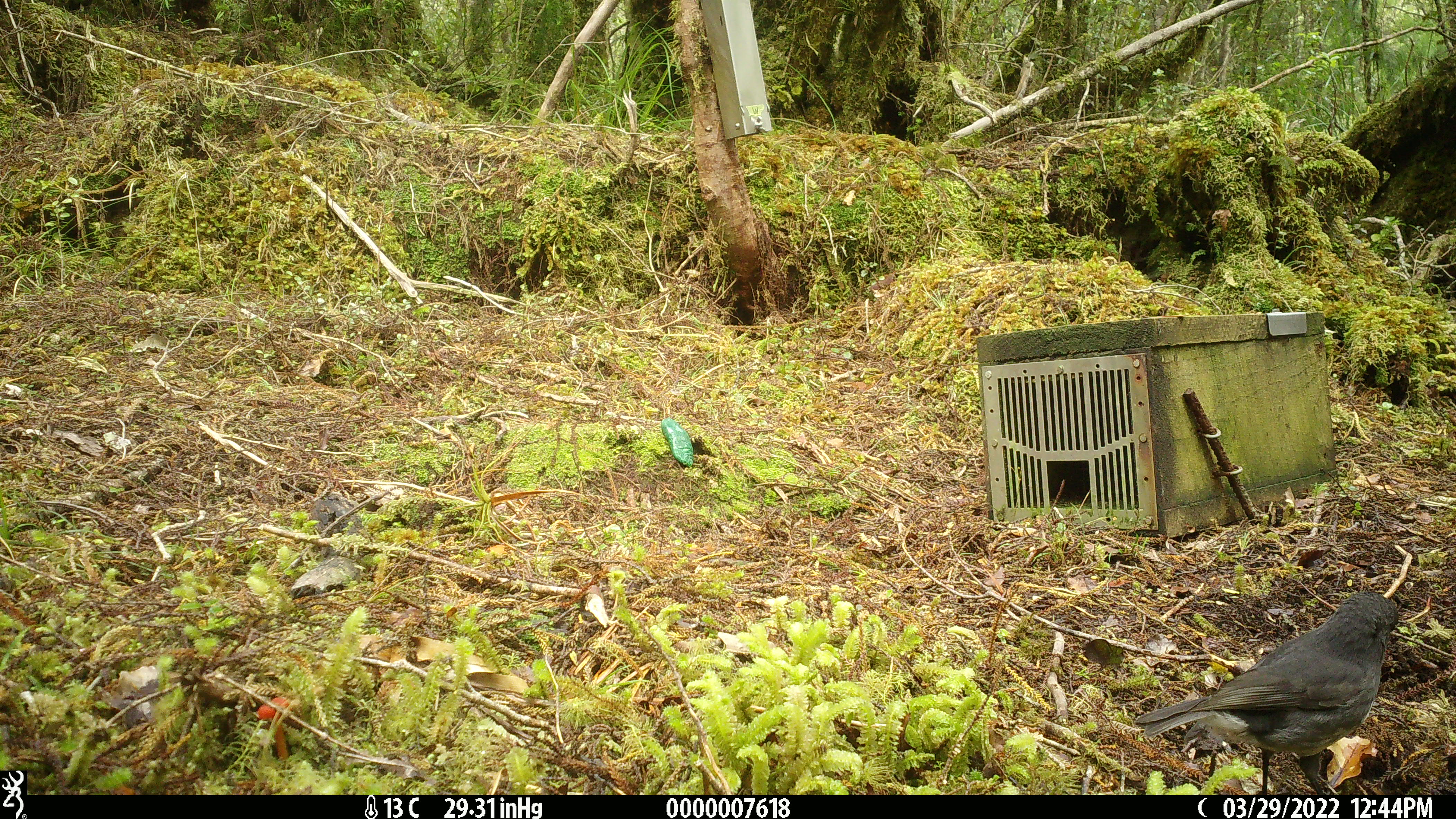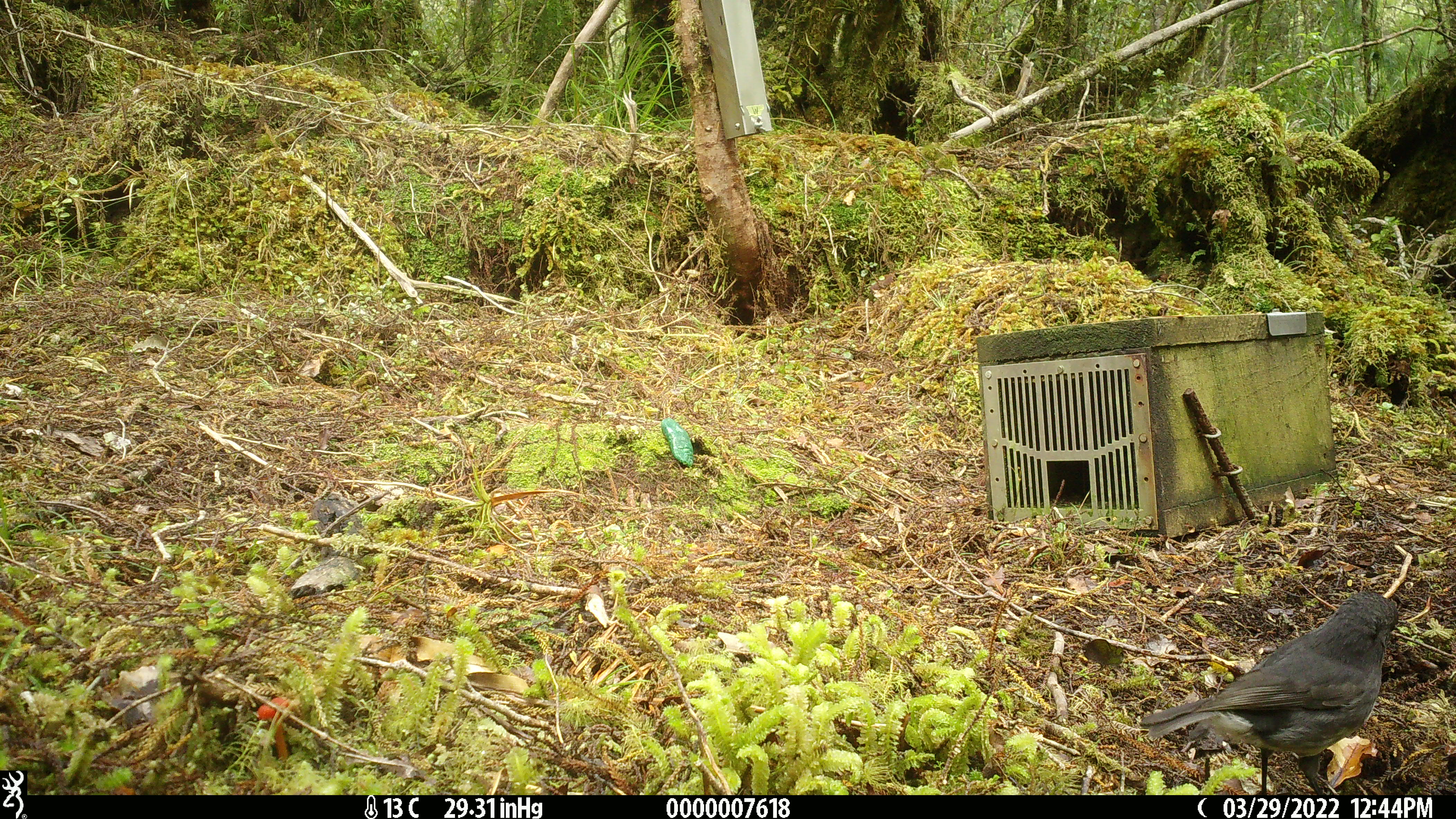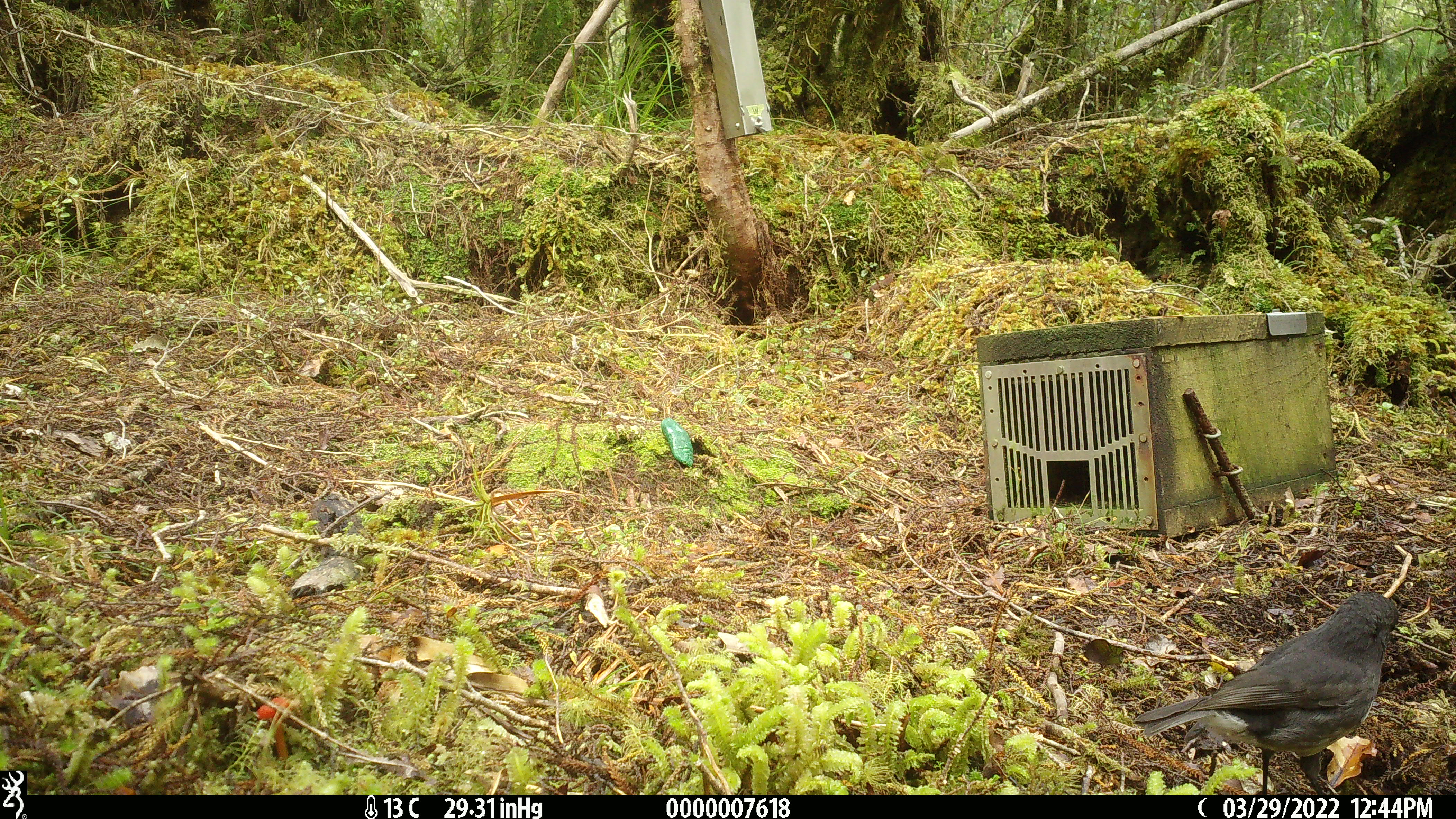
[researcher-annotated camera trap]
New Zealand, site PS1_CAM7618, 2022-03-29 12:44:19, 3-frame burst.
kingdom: Animalia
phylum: Chordata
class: Aves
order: Passeriformes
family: Petroicidae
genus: Petroica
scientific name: Petroica australis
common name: new zealand robin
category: robin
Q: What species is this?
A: Robin (new zealand robin) (Petroica australis).